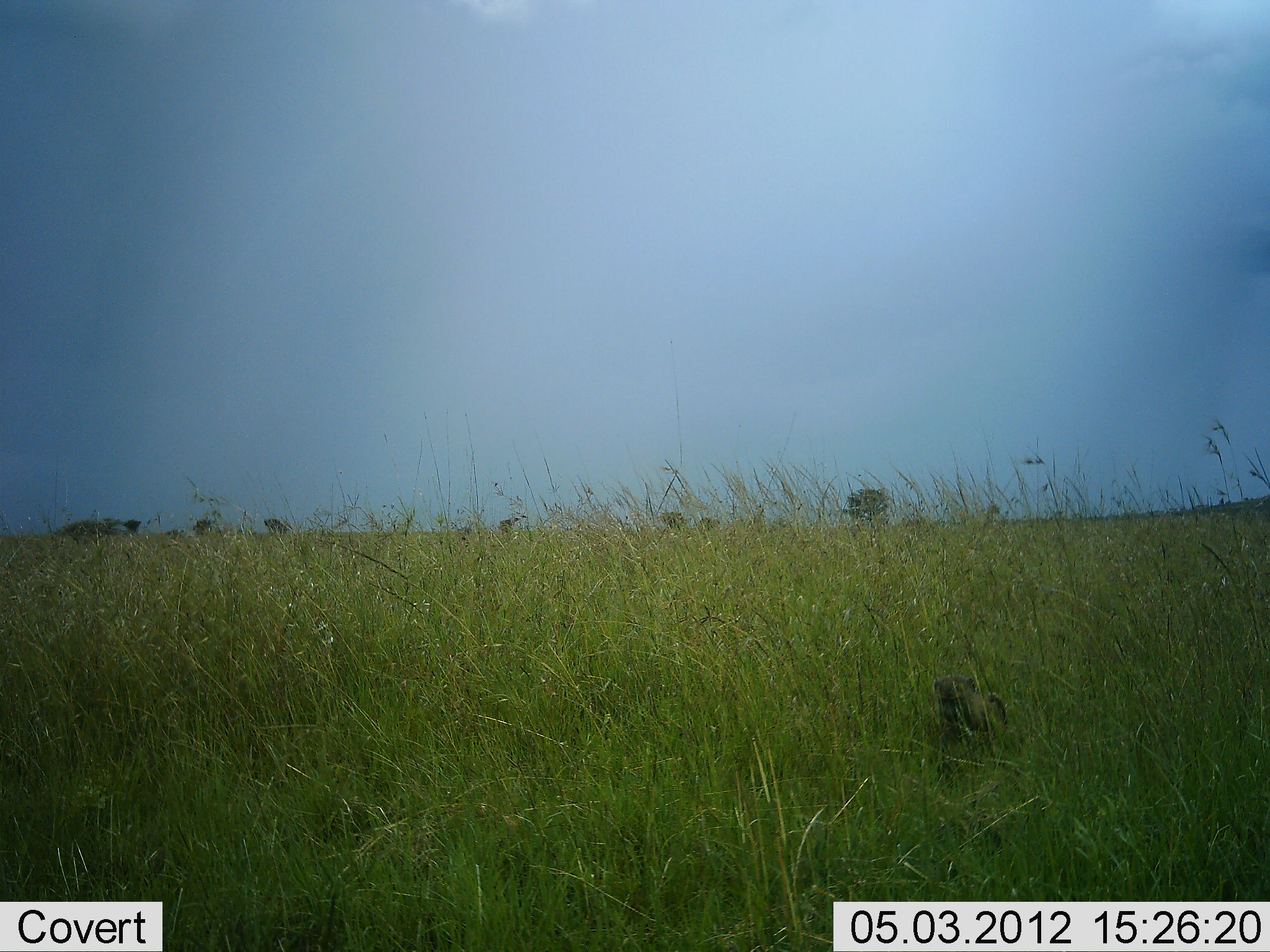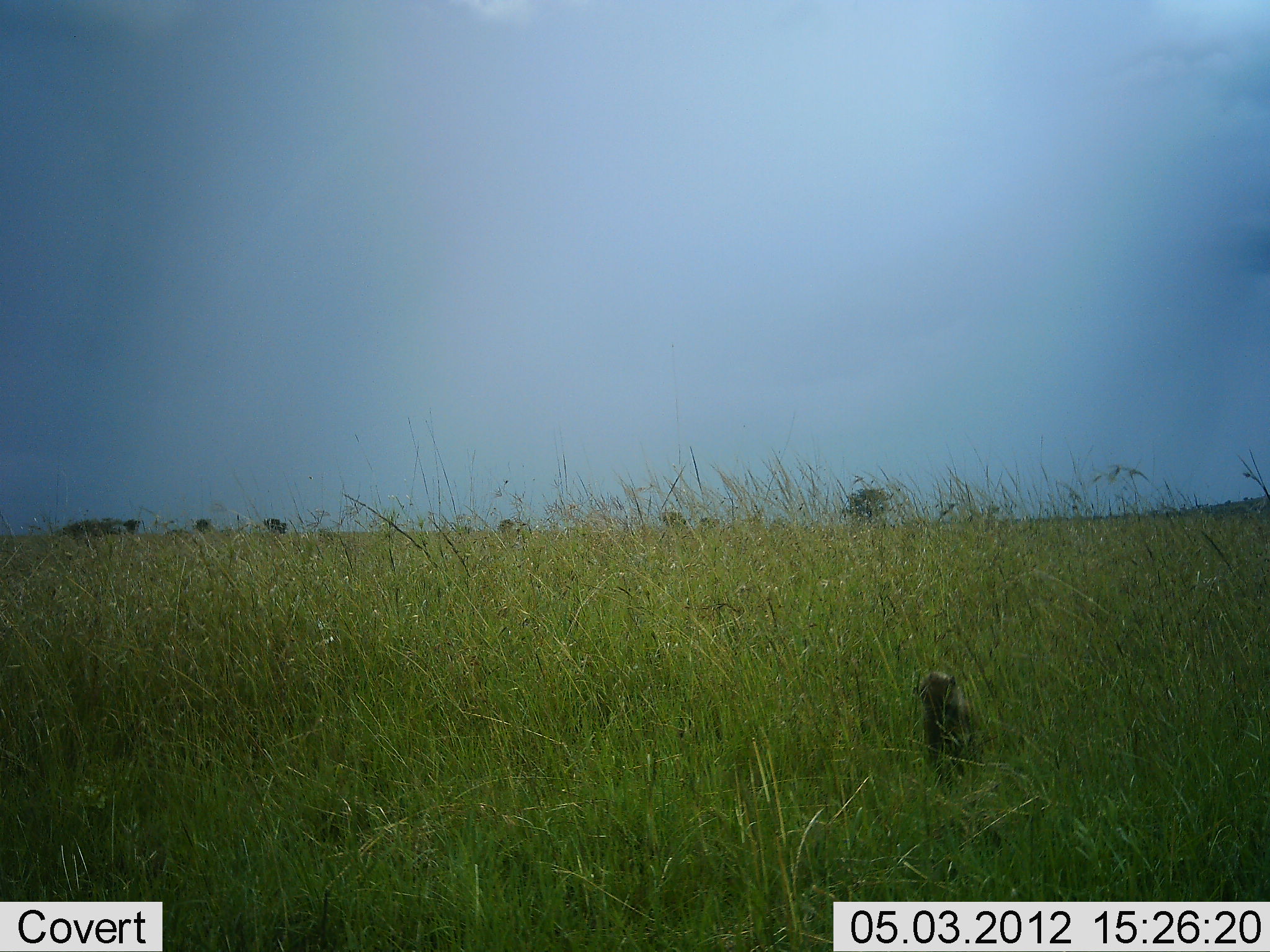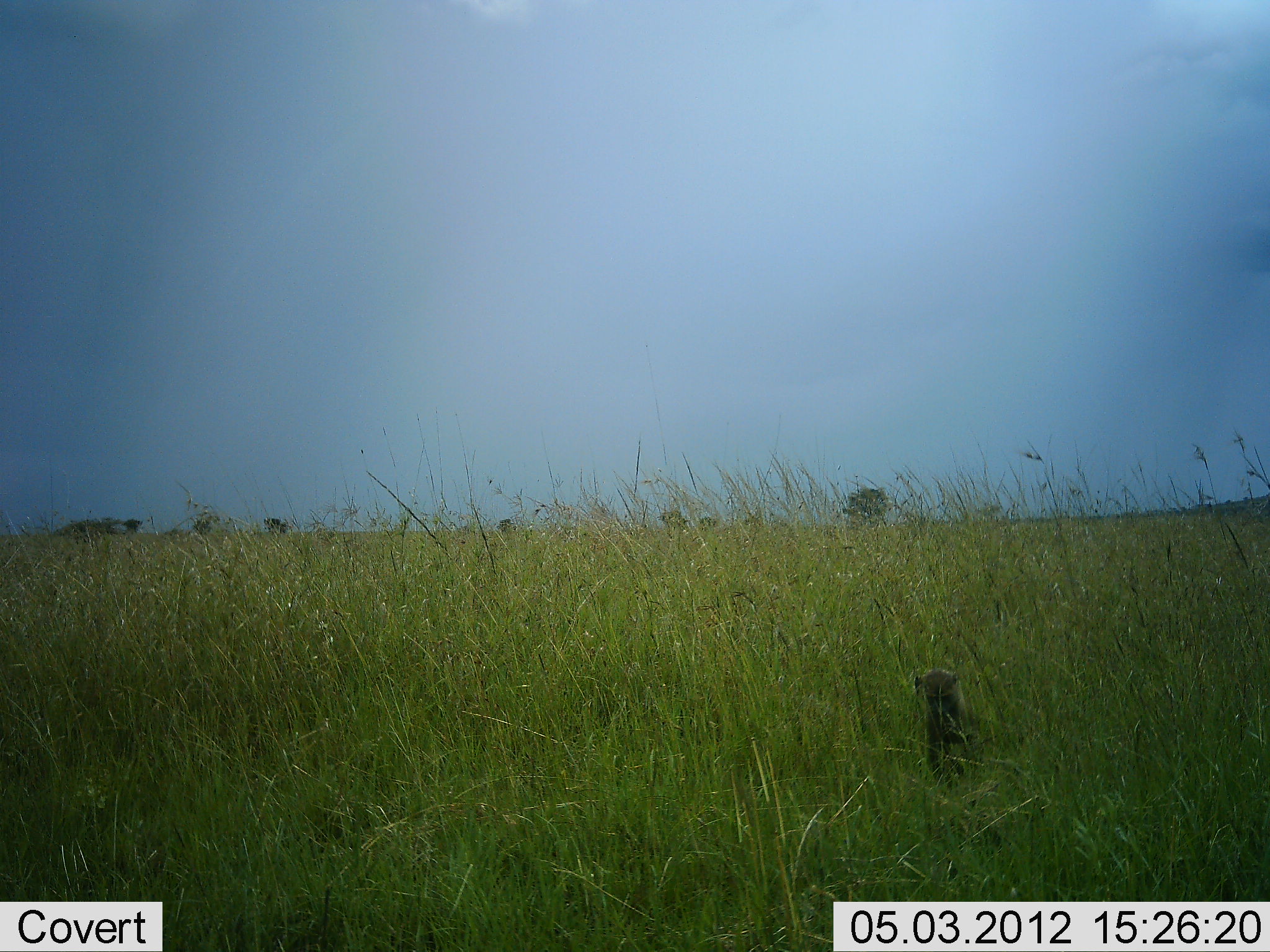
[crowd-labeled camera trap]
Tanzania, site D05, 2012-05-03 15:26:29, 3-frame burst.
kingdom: Animalia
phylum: Chordata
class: Mammalia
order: Primates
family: Cercopithecidae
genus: Papio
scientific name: Papio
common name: baboon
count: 1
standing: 43%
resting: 0%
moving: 57%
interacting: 0%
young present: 57%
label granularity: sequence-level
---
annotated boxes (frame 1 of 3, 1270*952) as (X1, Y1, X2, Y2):
animal: (927, 673, 1013, 784)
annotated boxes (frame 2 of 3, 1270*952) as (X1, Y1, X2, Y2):
animal: (913, 671, 993, 795)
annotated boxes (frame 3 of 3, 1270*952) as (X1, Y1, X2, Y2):
animal: (909, 665, 994, 793)